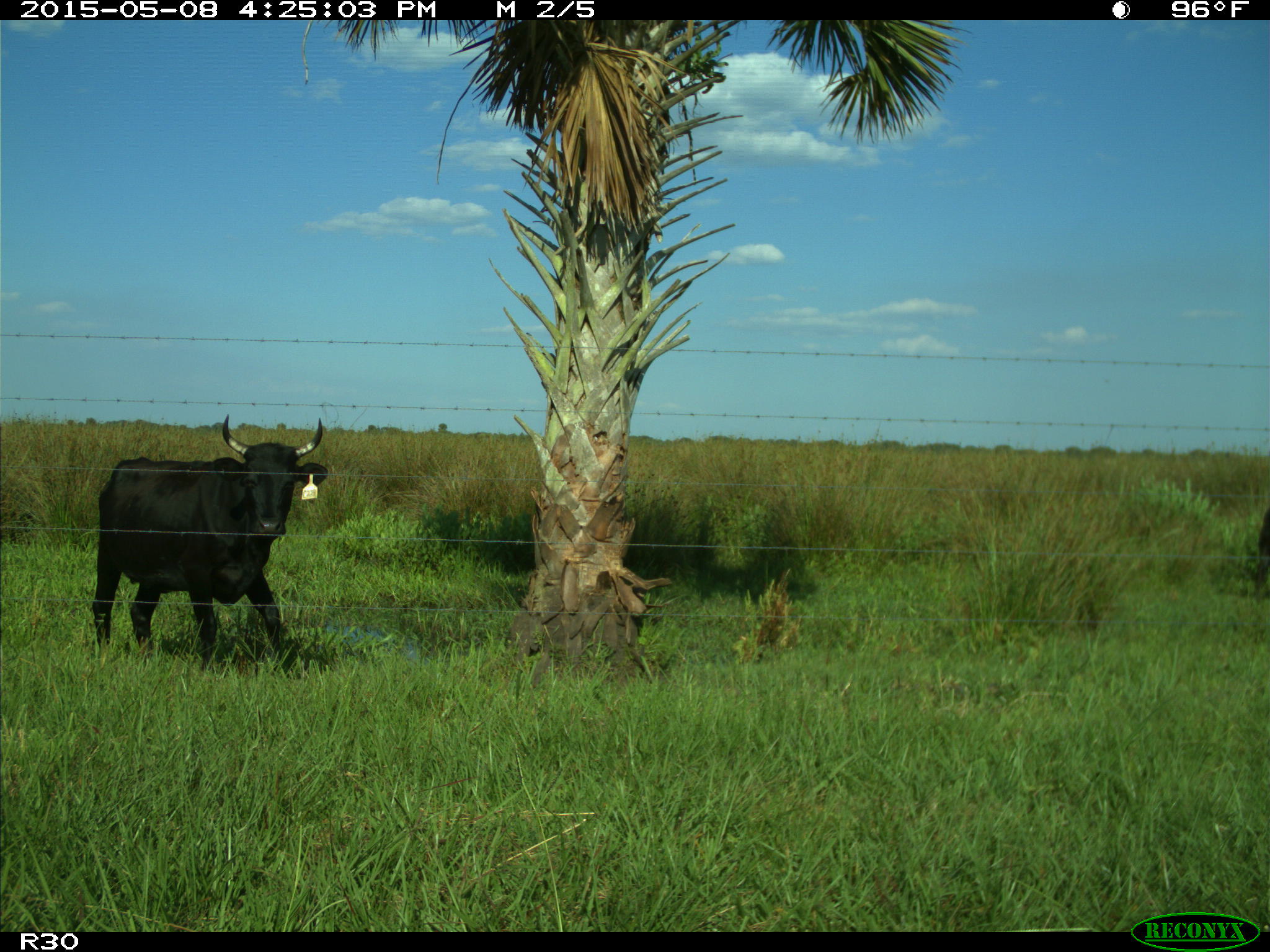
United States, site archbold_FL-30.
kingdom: Animalia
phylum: Chordata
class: Mammalia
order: Artiodactyla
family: Bovidae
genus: Bos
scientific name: Bos taurus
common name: domestic cow